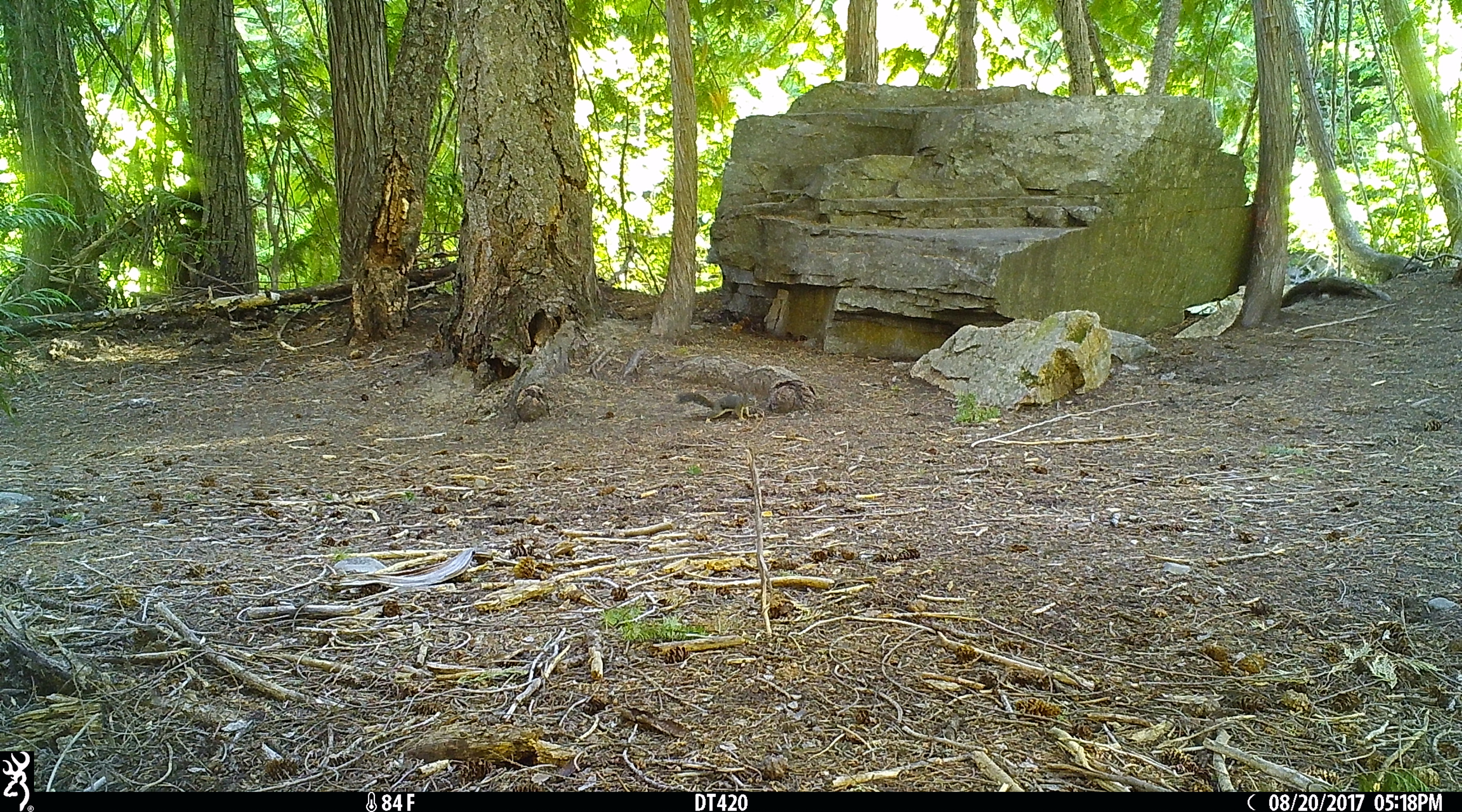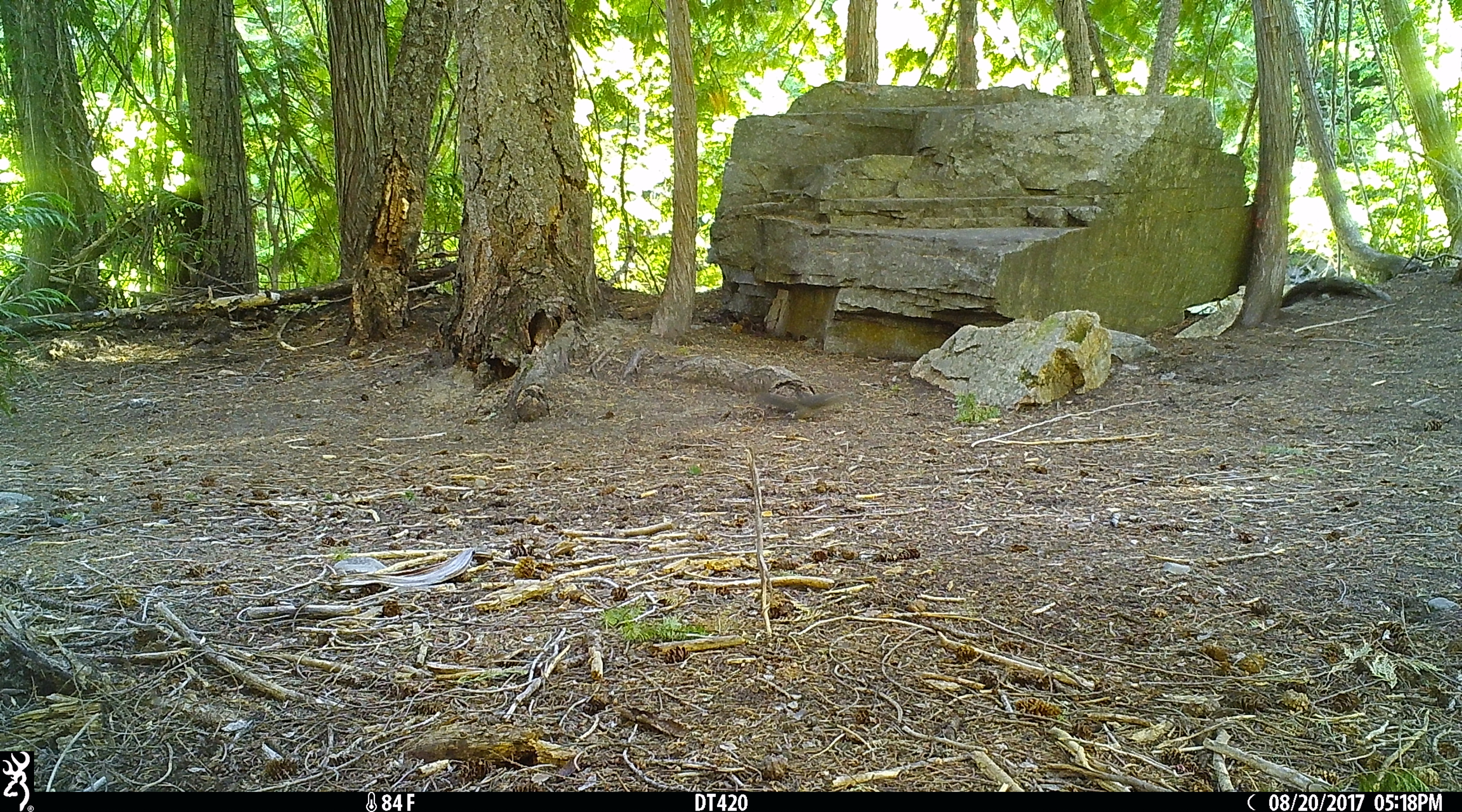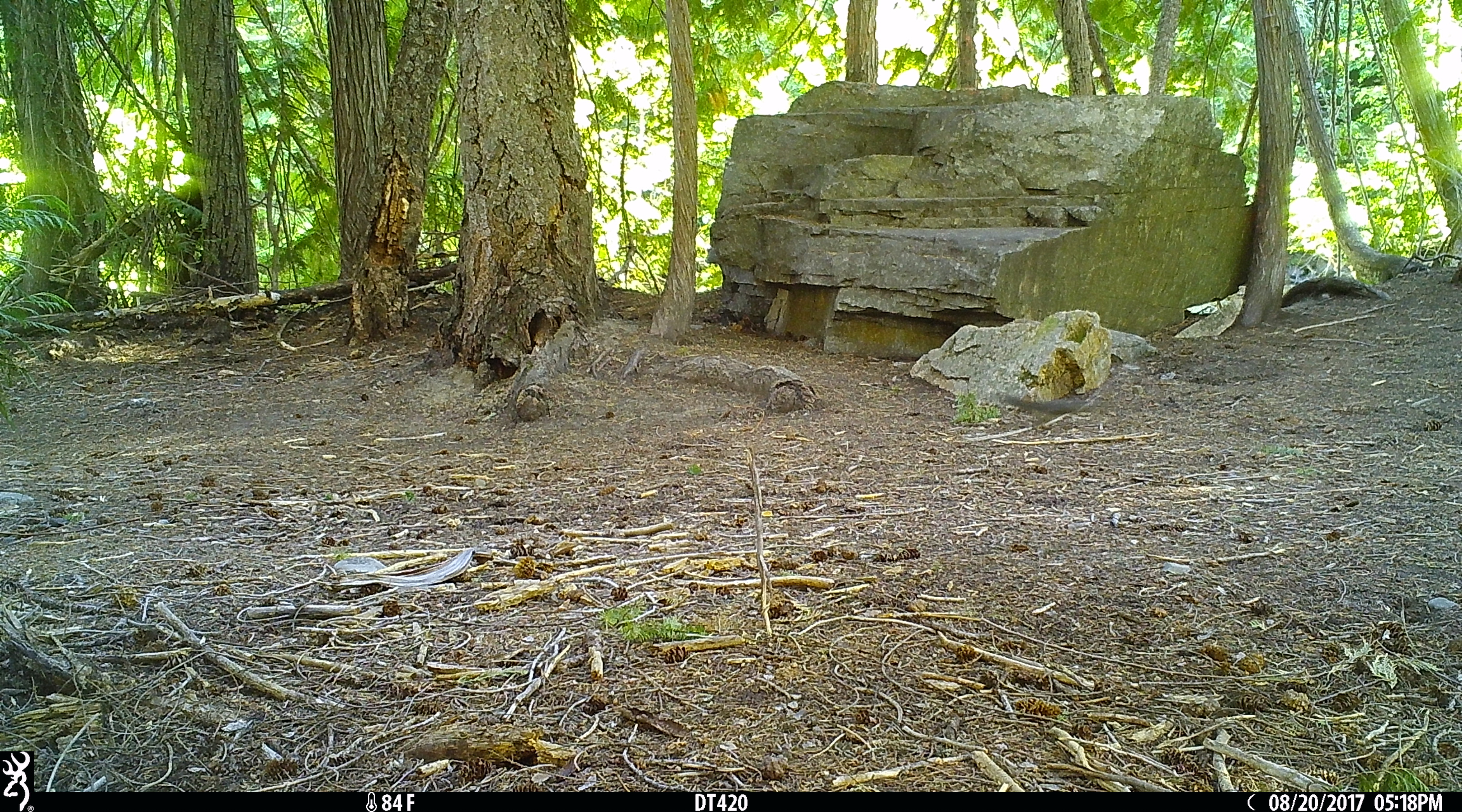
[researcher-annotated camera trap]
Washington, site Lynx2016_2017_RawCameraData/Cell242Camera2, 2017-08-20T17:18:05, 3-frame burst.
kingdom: Animalia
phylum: Chordata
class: Mammalia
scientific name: Mammalia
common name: small mammal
Small mammal (Mammalia). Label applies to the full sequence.